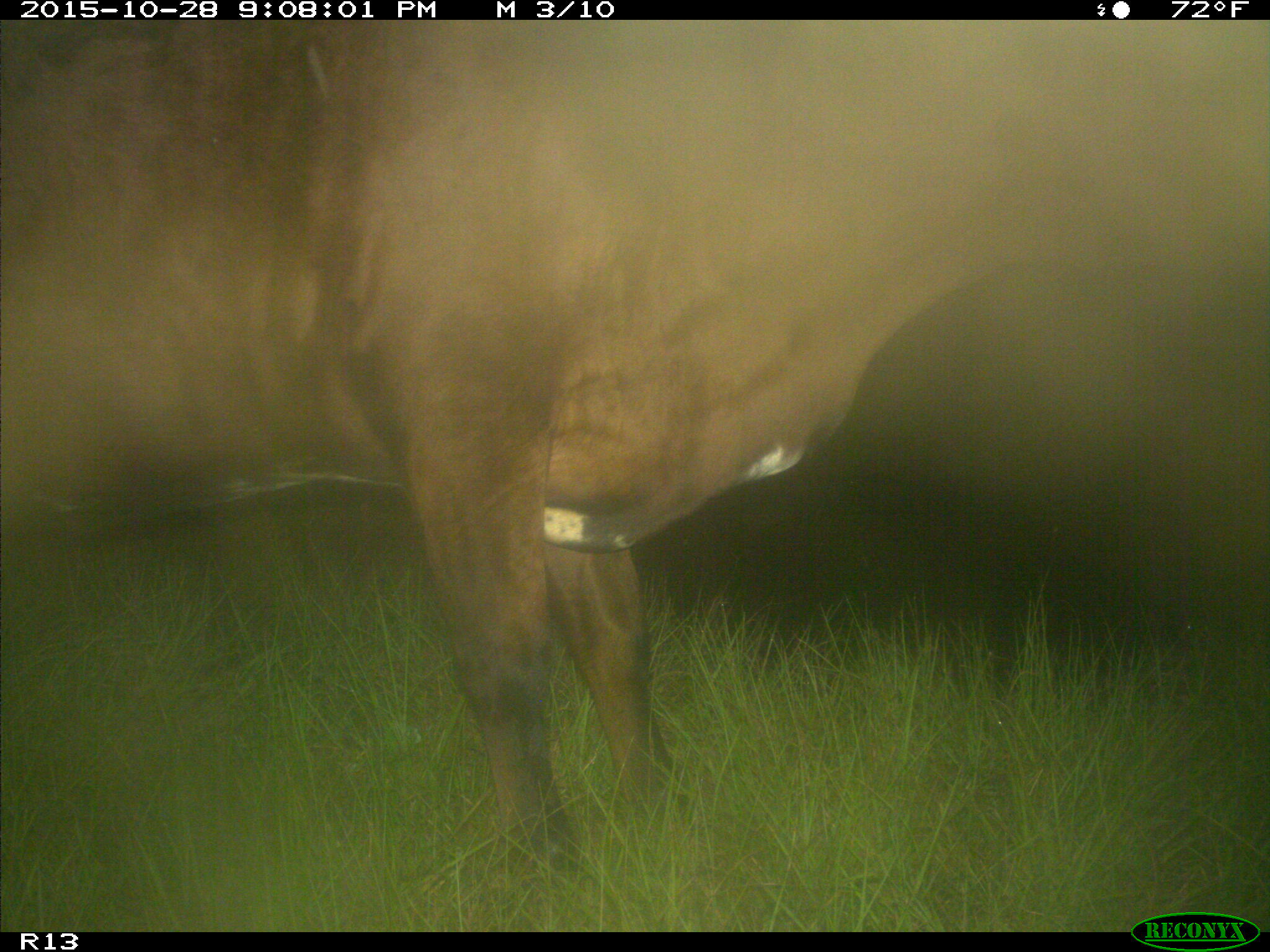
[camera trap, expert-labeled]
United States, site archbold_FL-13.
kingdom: Animalia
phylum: Chordata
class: Mammalia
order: Artiodactyla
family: Bovidae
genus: Bos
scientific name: Bos taurus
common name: domestic cow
Bos taurus (domestic cow).